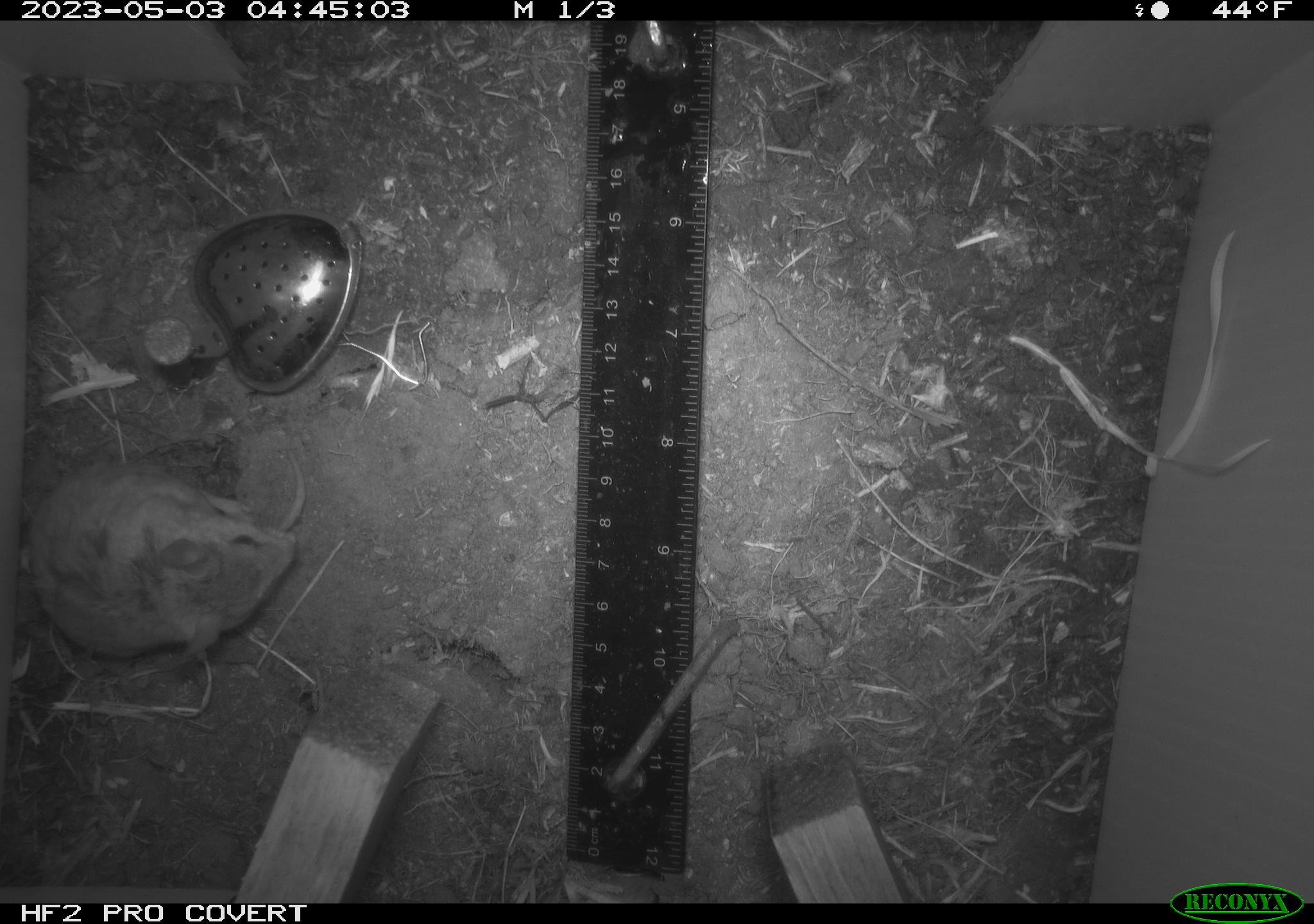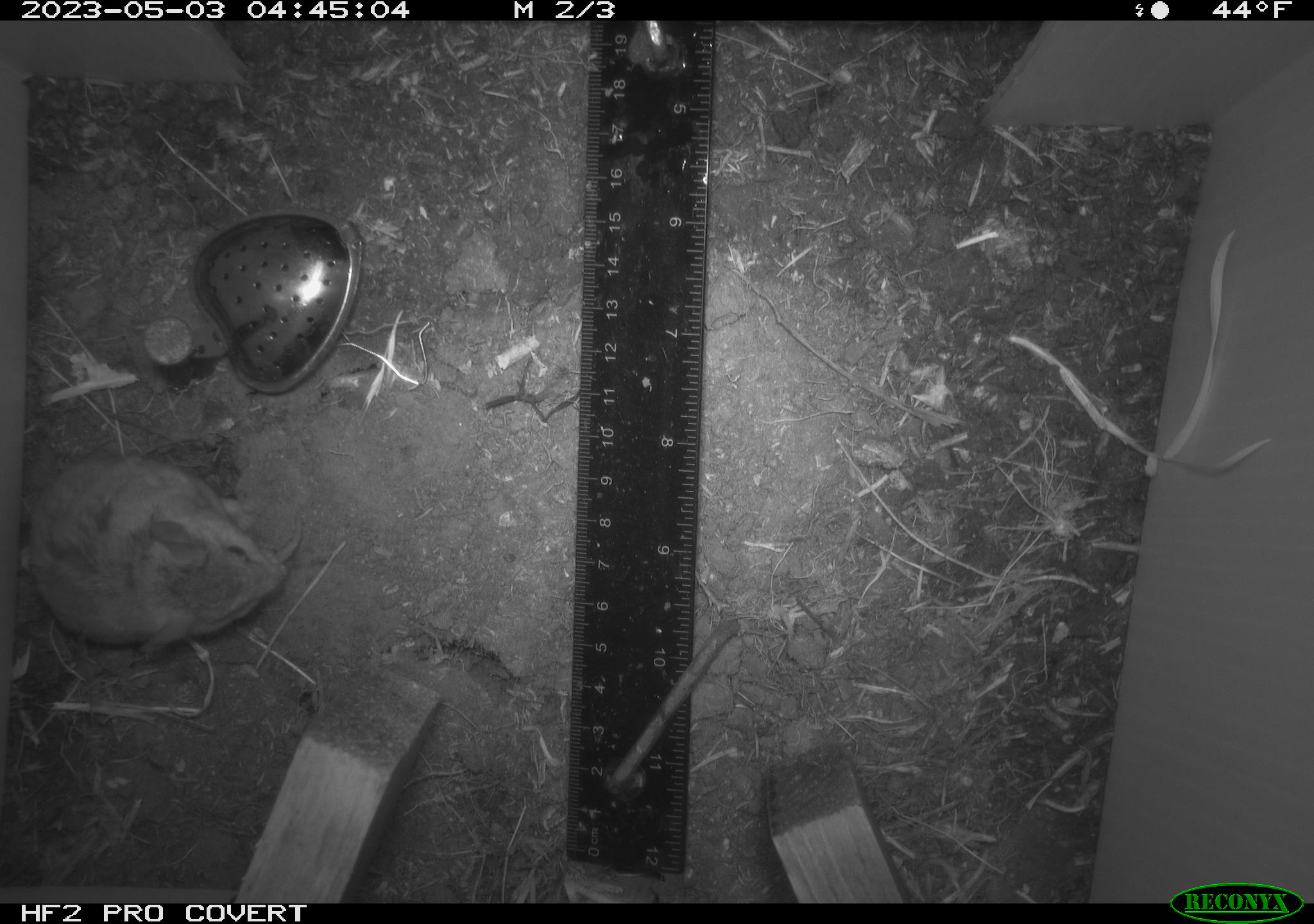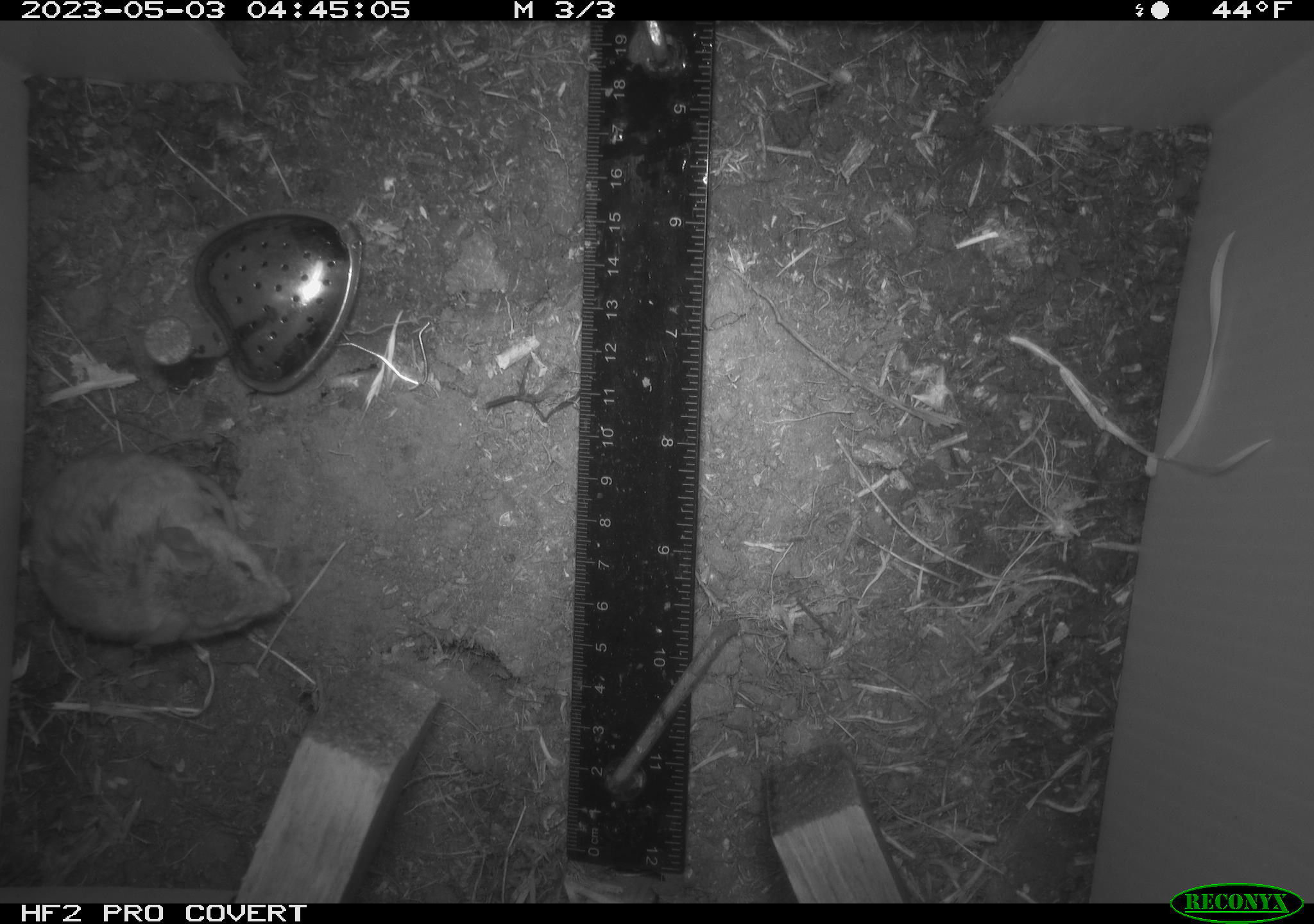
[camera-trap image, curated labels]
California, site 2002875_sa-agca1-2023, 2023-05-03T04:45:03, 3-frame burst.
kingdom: Animalia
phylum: Chordata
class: Mammalia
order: Rodentia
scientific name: Rodentia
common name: mouse species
Mouse species (Rodentia).